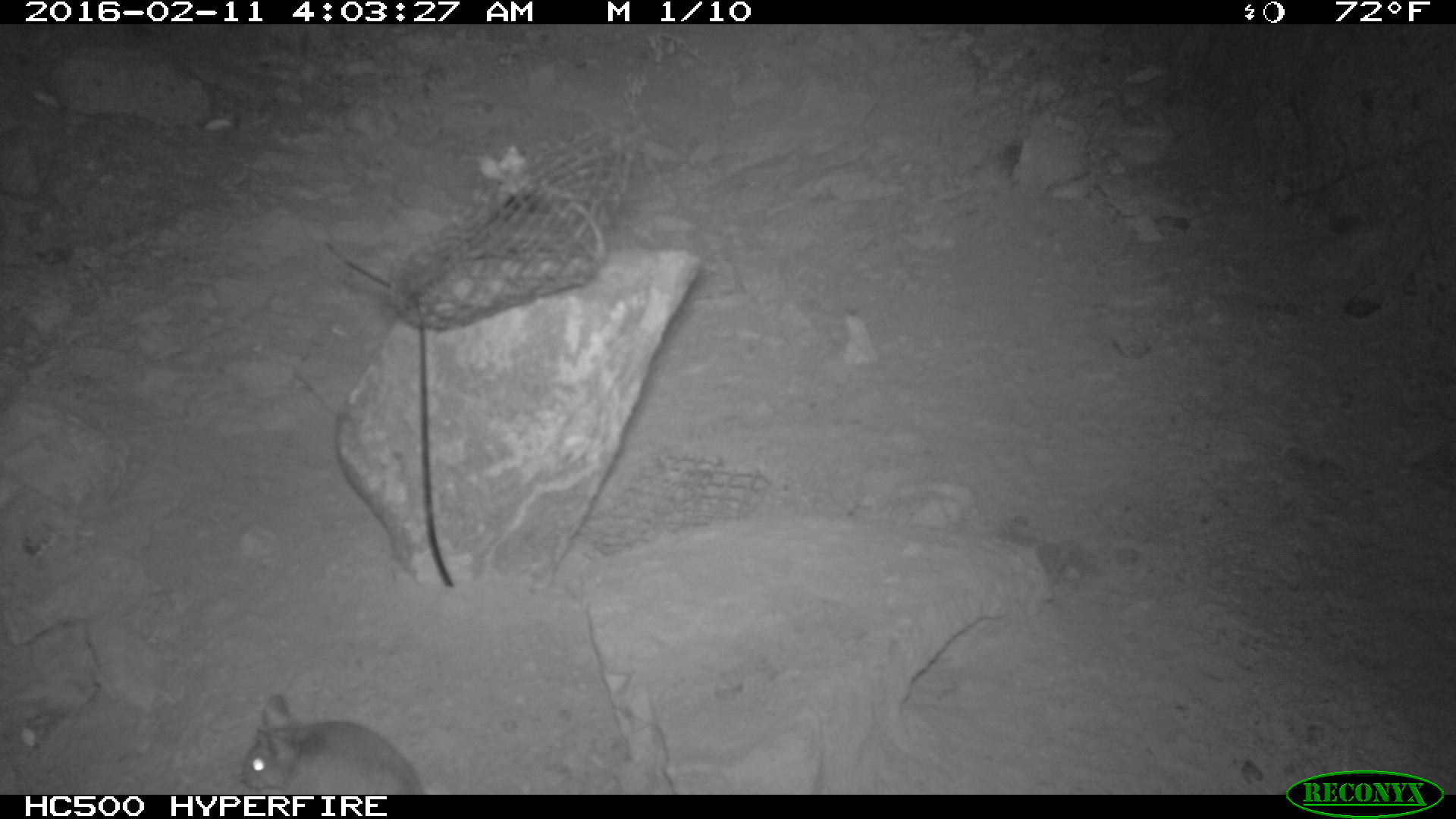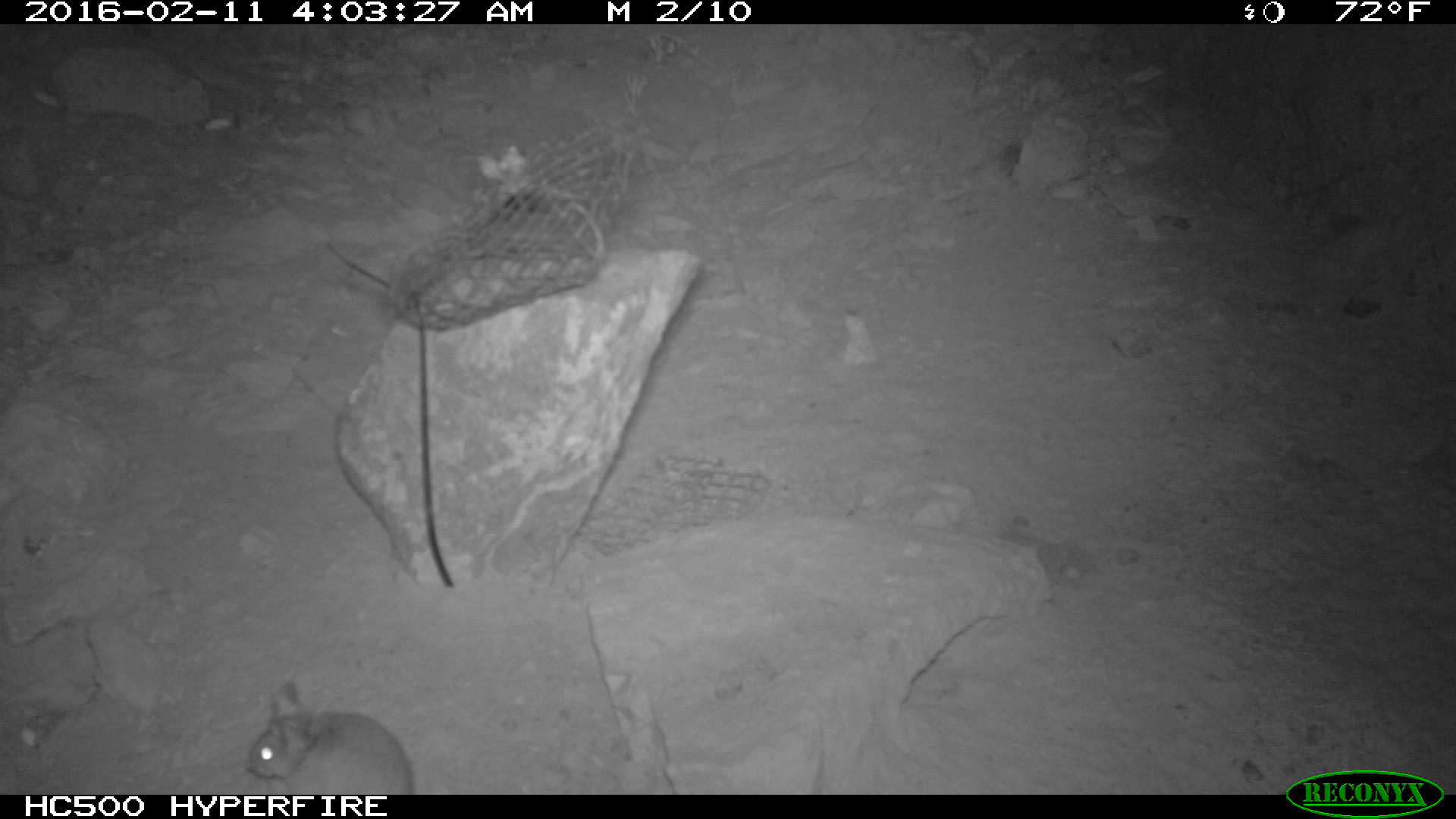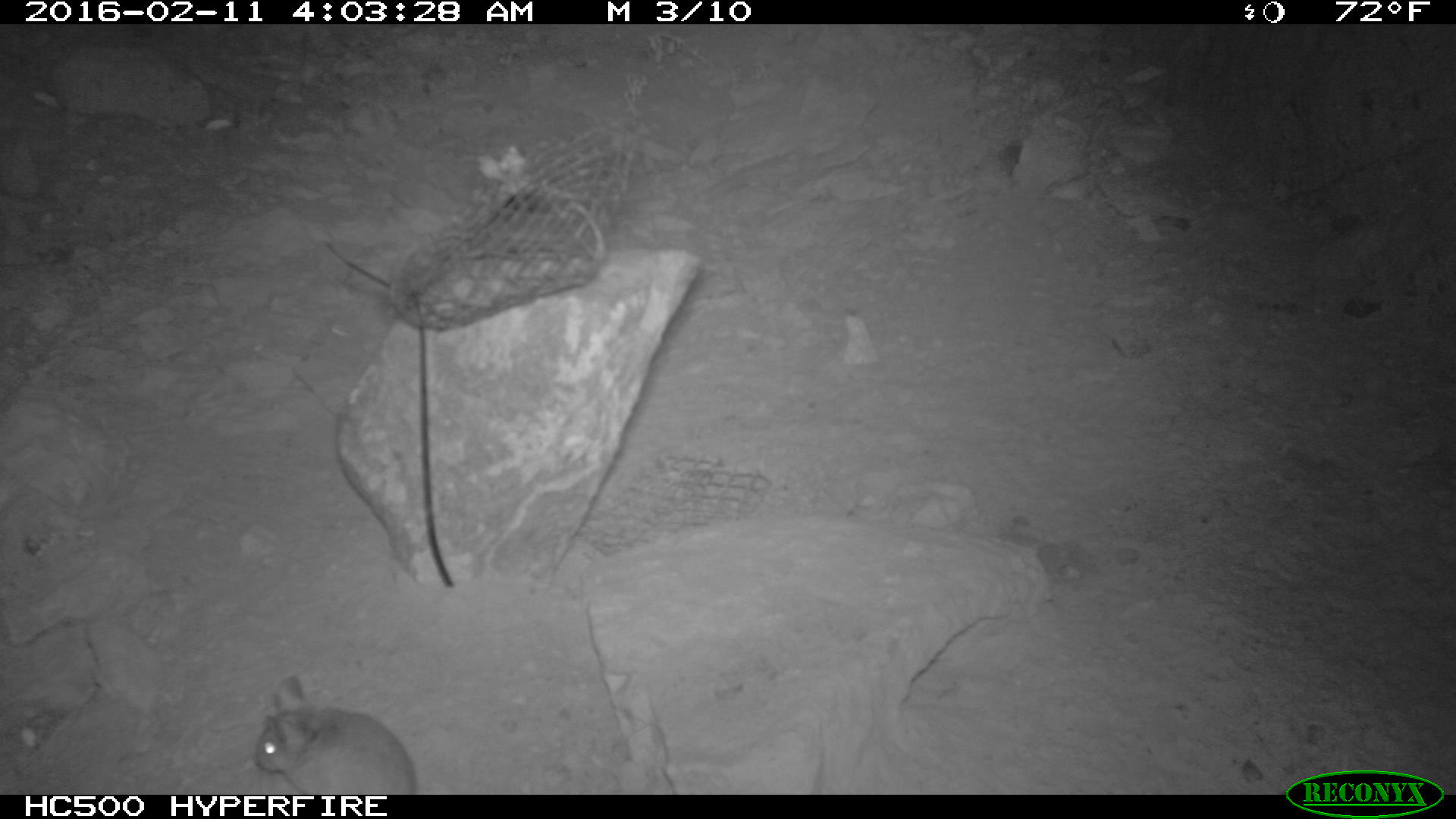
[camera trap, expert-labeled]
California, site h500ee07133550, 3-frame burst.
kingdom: Animalia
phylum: Chordata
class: Mammalia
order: Rodentia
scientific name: Rodentia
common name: rodent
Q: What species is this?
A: Rodent (Rodentia).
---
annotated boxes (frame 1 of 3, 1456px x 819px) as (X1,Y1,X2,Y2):
rodent: (241,694,424,793)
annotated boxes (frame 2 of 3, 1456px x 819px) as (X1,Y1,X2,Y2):
rodent: (245,681,413,794)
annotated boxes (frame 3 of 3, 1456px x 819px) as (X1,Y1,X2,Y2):
rodent: (252,674,416,793)